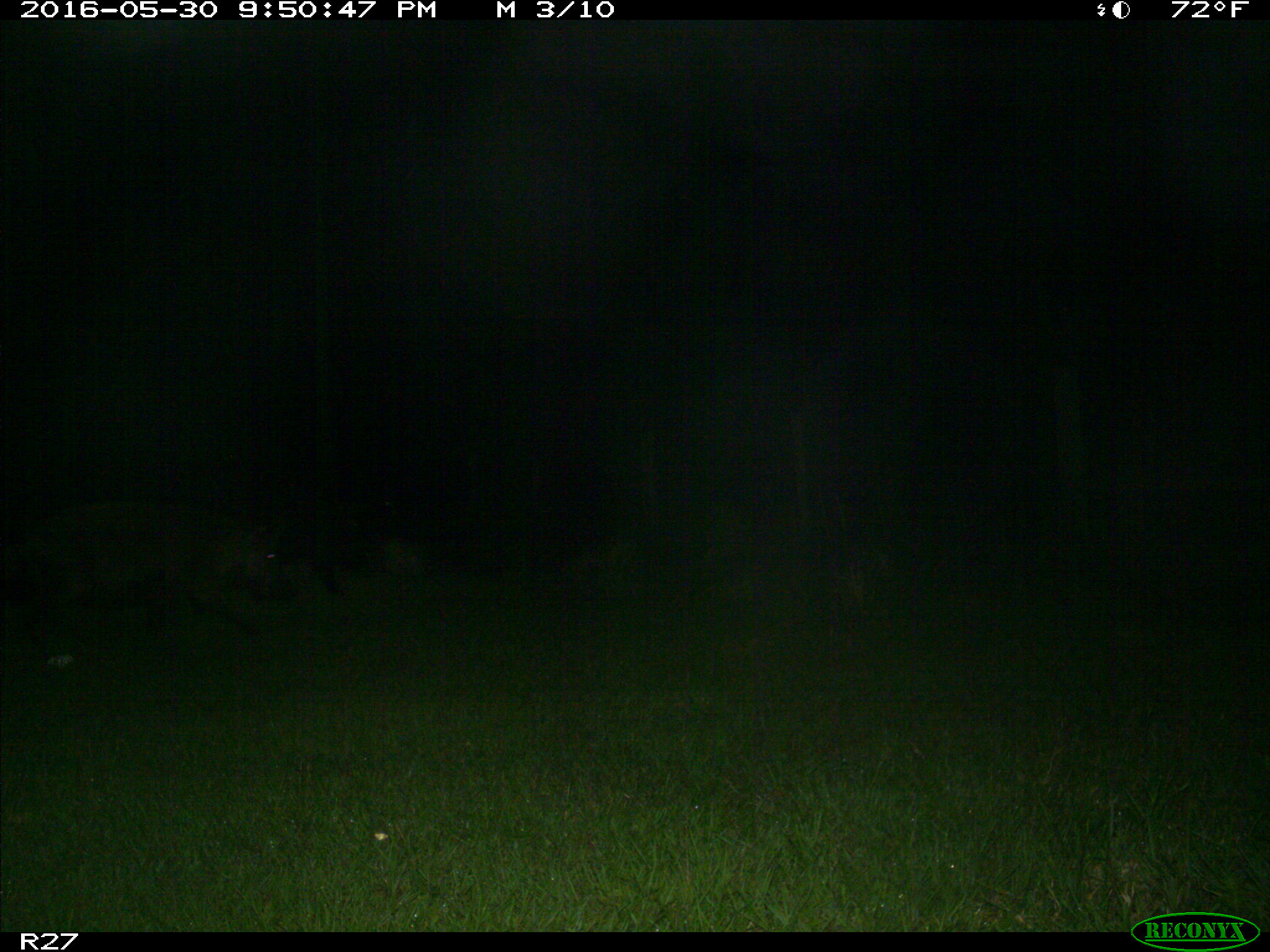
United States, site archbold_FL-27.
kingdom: Animalia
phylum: Chordata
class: Mammalia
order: Artiodactyla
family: Suidae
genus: Sus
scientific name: Sus scrofa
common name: wild boar